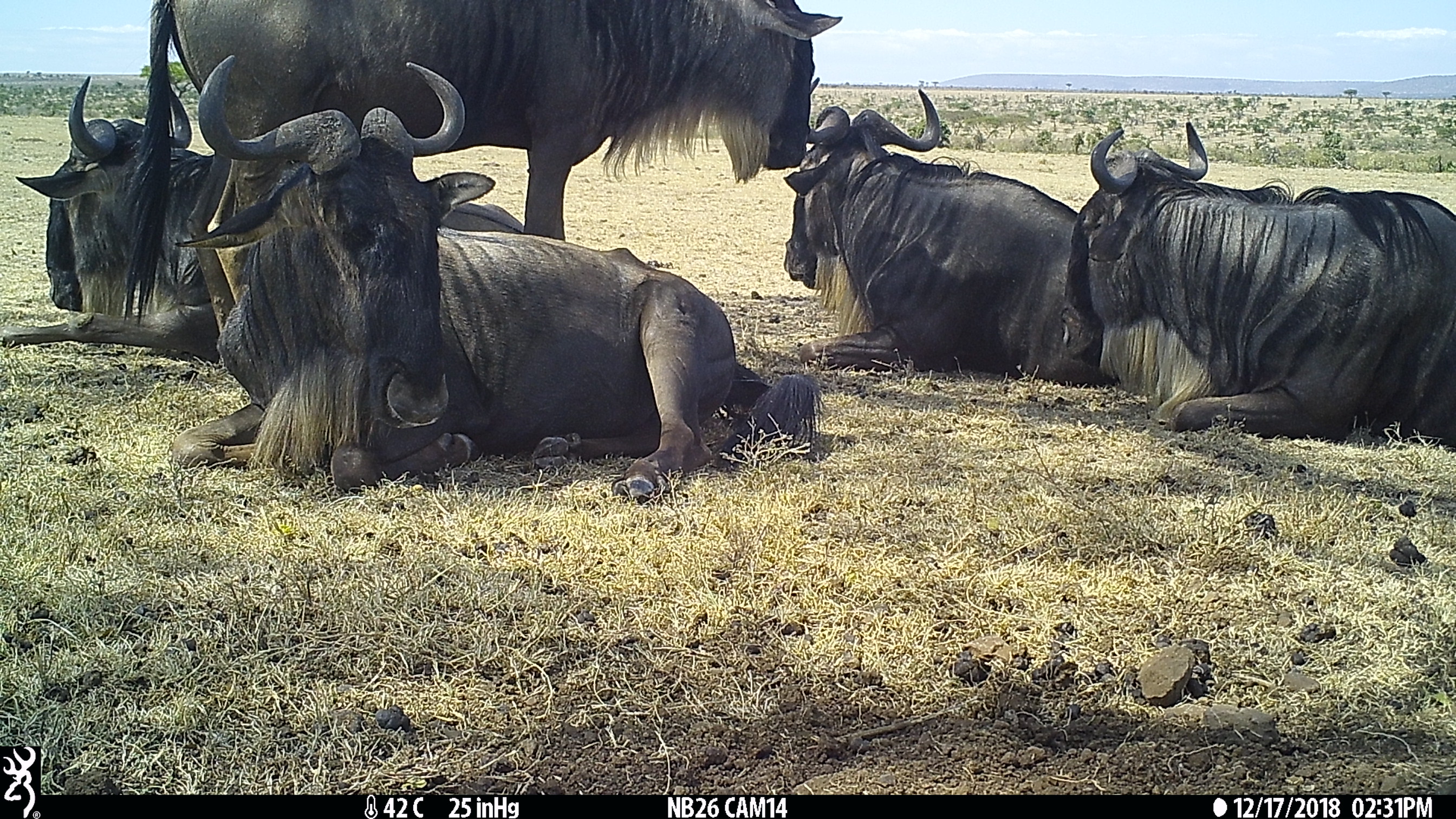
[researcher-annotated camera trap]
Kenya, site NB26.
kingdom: Animalia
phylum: Chordata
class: Mammalia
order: Artiodactyla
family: Bovidae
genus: Connochaetes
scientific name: Connochaetes taurinus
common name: blue wildebeest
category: wildebeest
Wildebeest (blue wildebeest) (Connochaetes taurinus).